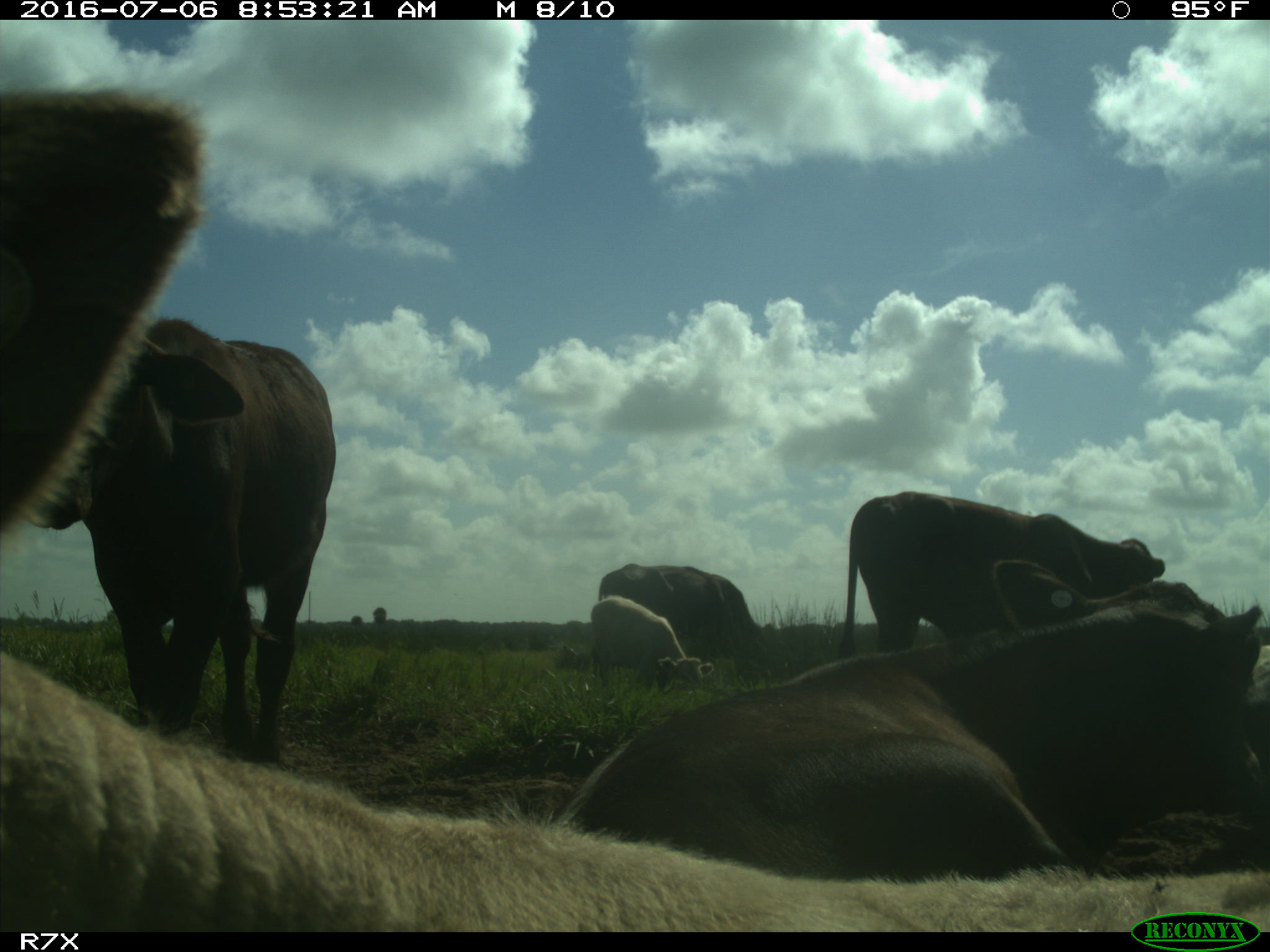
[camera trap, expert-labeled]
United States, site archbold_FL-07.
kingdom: Animalia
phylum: Chordata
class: Mammalia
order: Artiodactyla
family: Bovidae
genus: Bos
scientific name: Bos taurus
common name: domestic cow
Bos taurus (domestic cow).